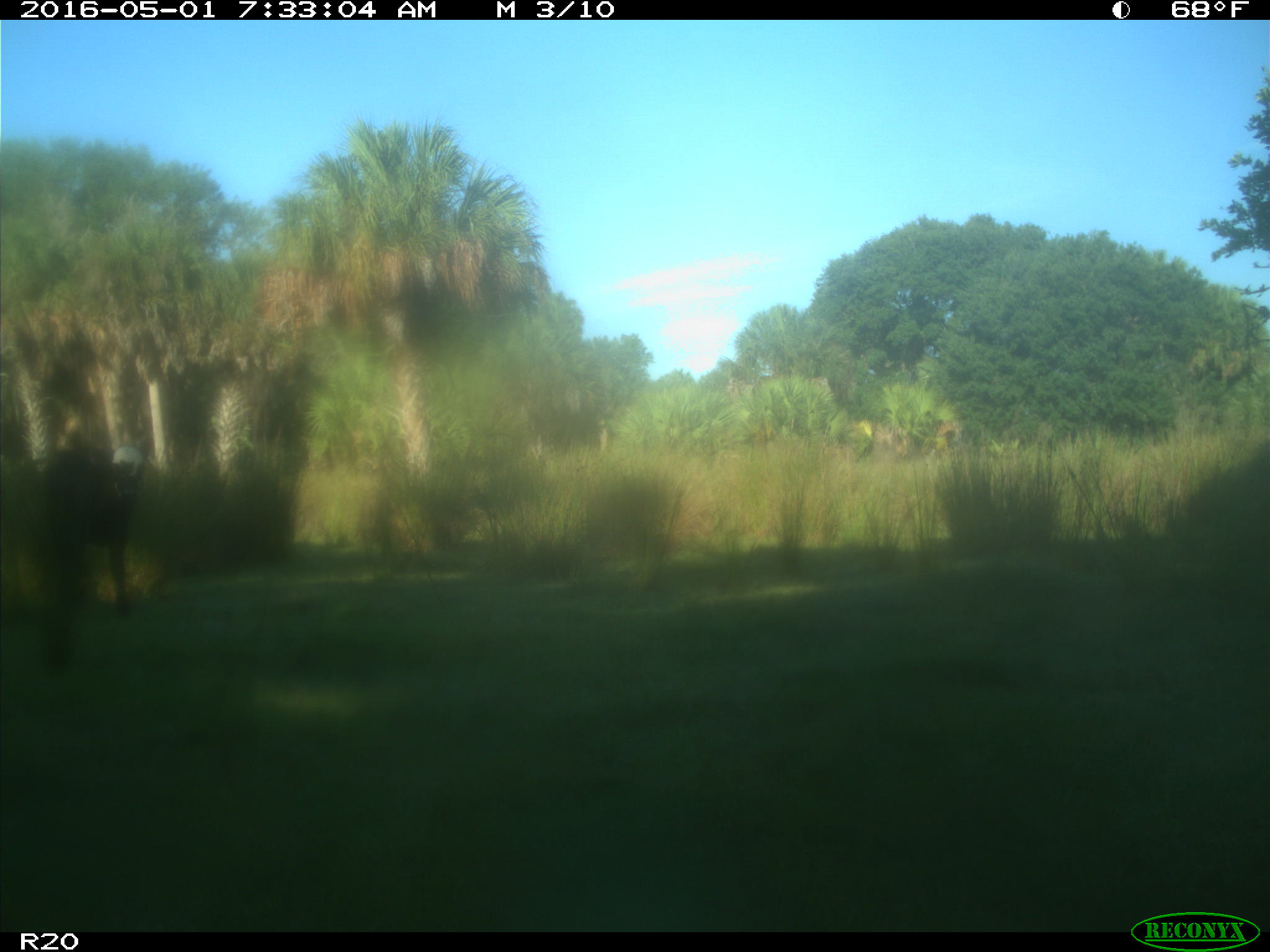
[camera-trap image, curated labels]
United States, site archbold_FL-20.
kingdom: Animalia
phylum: Chordata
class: Mammalia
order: Artiodactyla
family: Bovidae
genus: Bos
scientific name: Bos taurus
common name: domestic cow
Bos taurus (domestic cow).